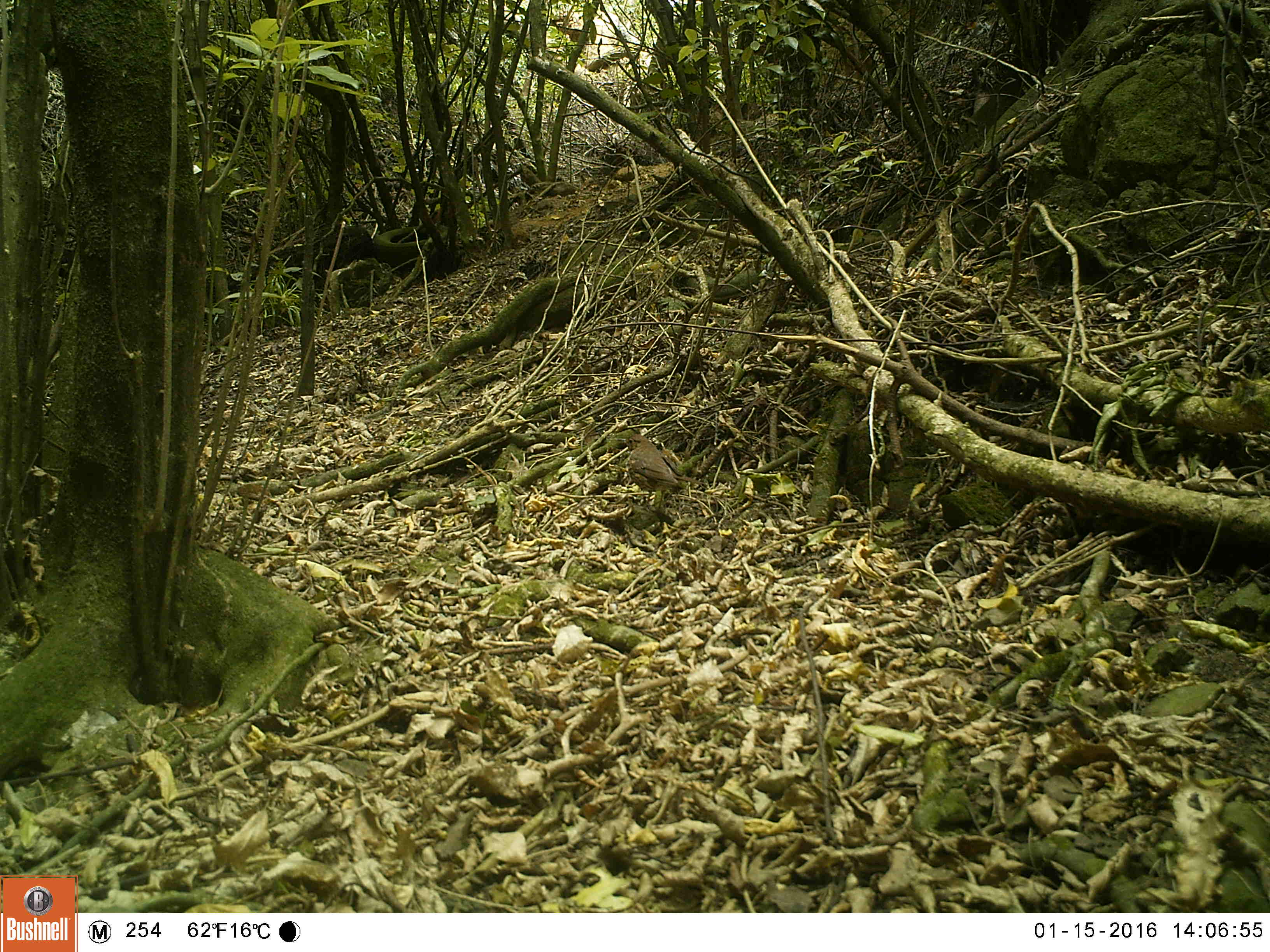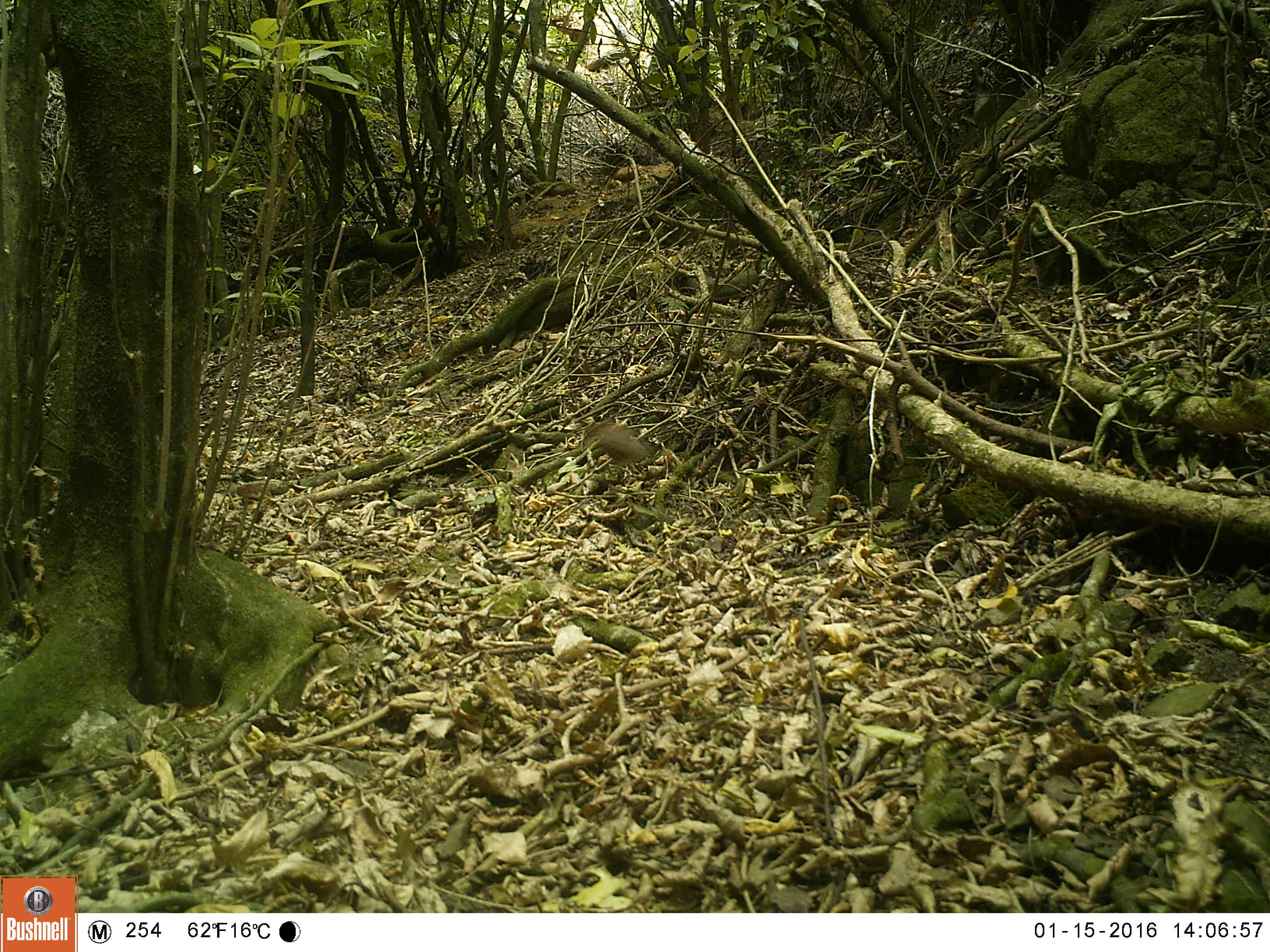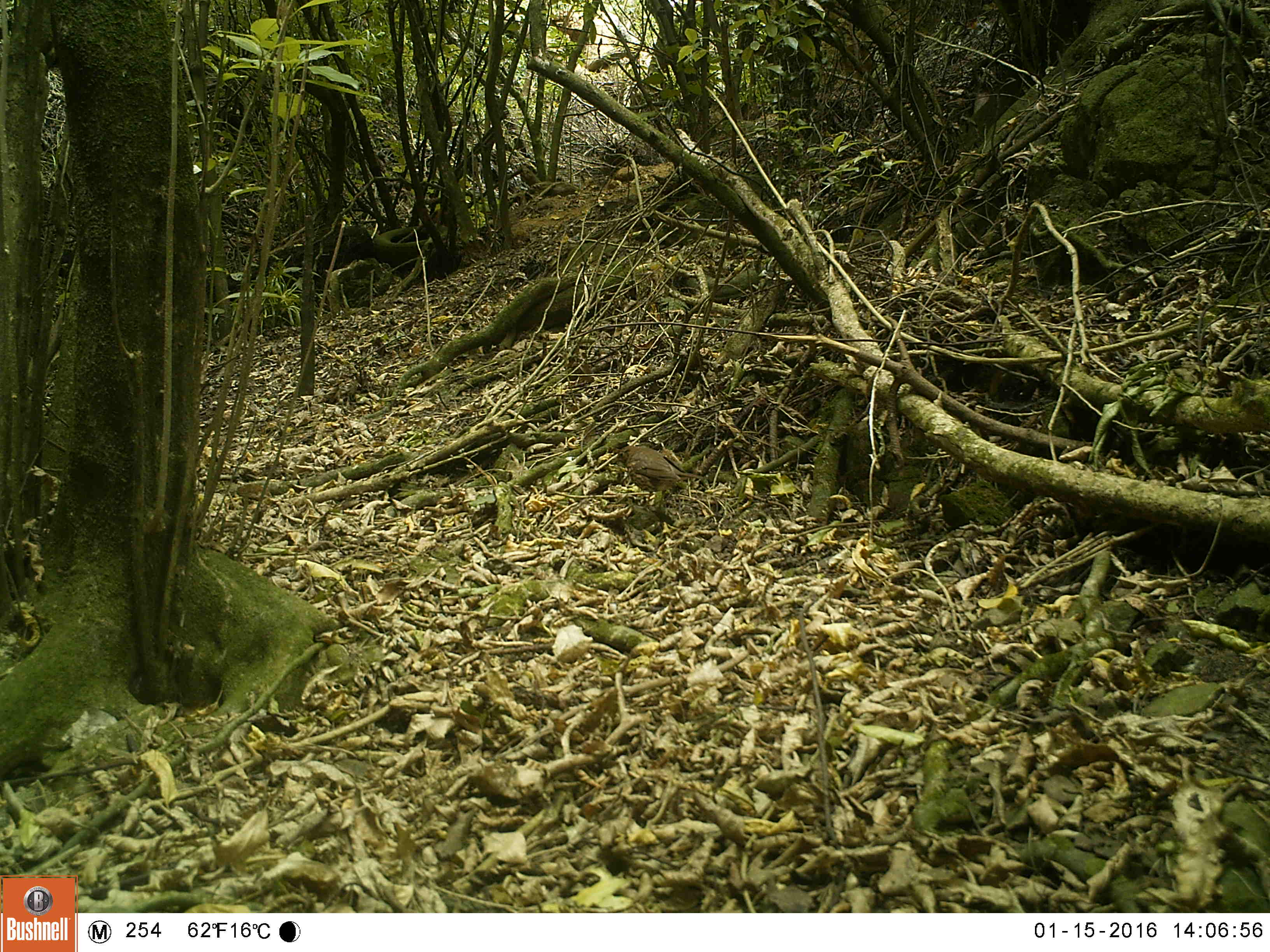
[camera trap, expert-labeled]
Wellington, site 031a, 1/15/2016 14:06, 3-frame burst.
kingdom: Animalia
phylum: Chordata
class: Aves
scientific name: Aves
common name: bird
Bird (Aves).